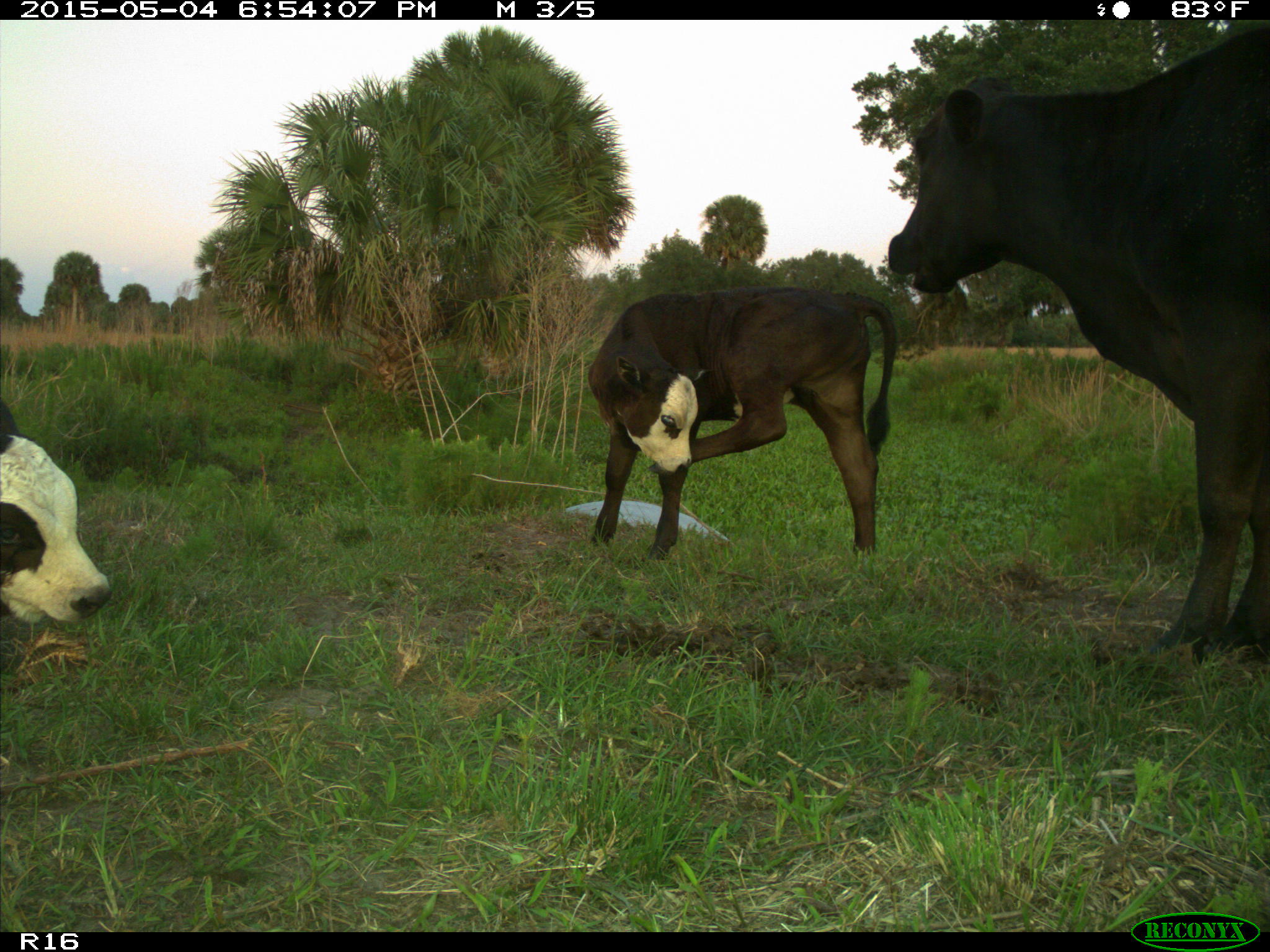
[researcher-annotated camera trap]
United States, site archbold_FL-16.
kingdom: Animalia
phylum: Chordata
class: Mammalia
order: Artiodactyla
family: Bovidae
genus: Bos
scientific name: Bos taurus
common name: domestic cow